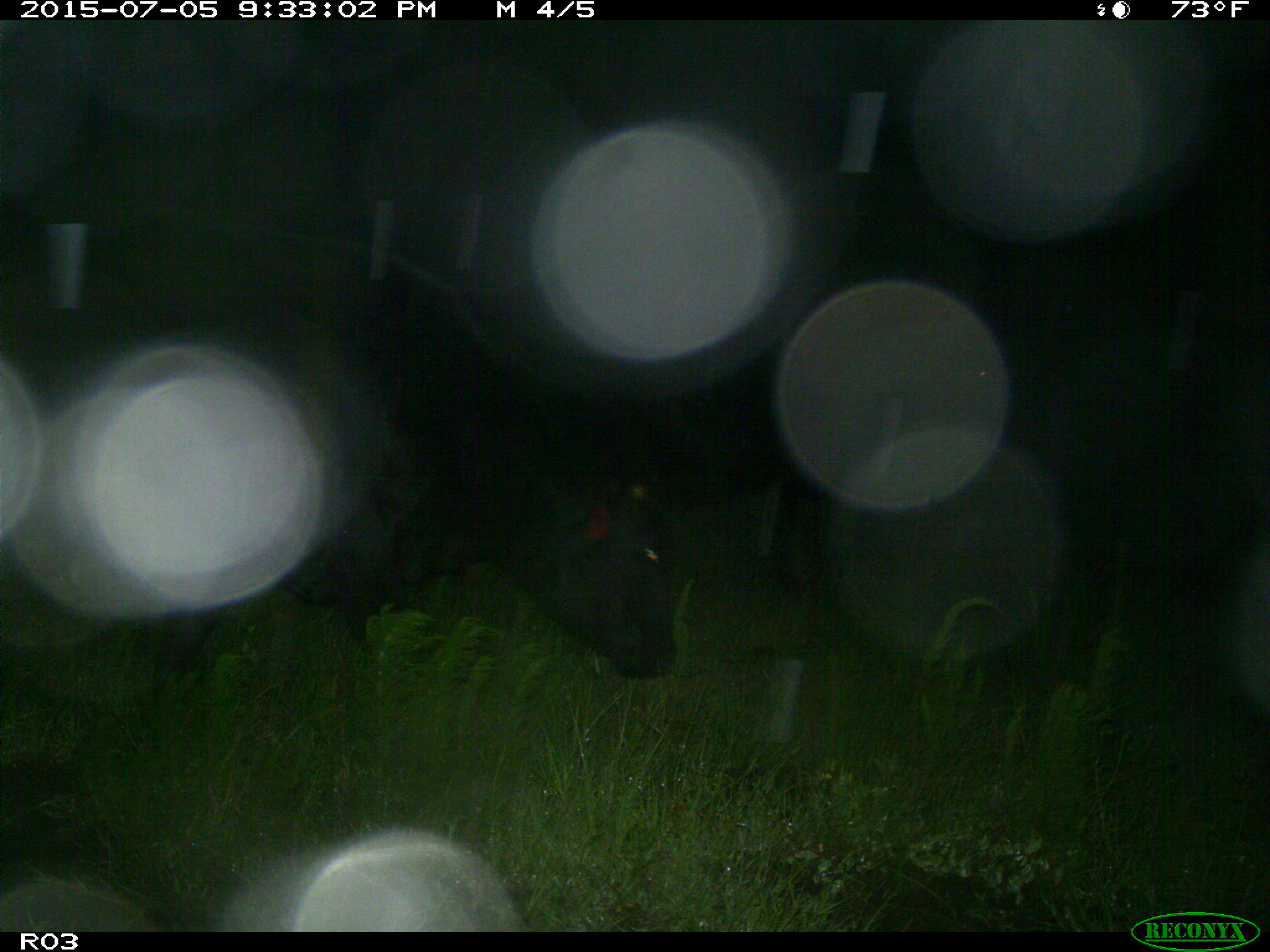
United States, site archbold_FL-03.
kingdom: Animalia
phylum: Chordata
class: Mammalia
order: Artiodactyla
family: Bovidae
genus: Bos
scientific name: Bos taurus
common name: domestic cow